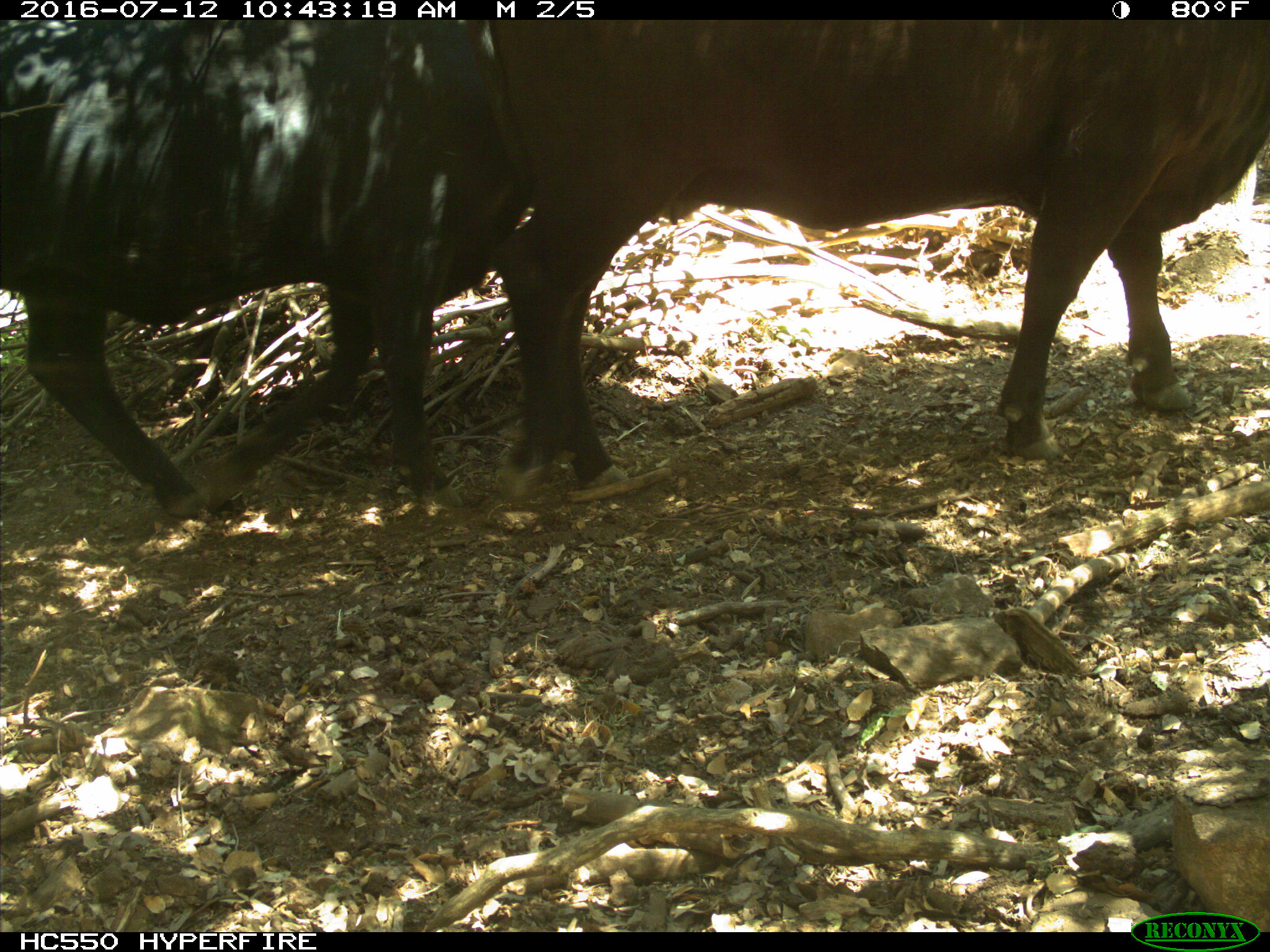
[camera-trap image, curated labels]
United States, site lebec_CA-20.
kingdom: Animalia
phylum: Chordata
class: Mammalia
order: Artiodactyla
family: Bovidae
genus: Bos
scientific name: Bos taurus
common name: domestic cow